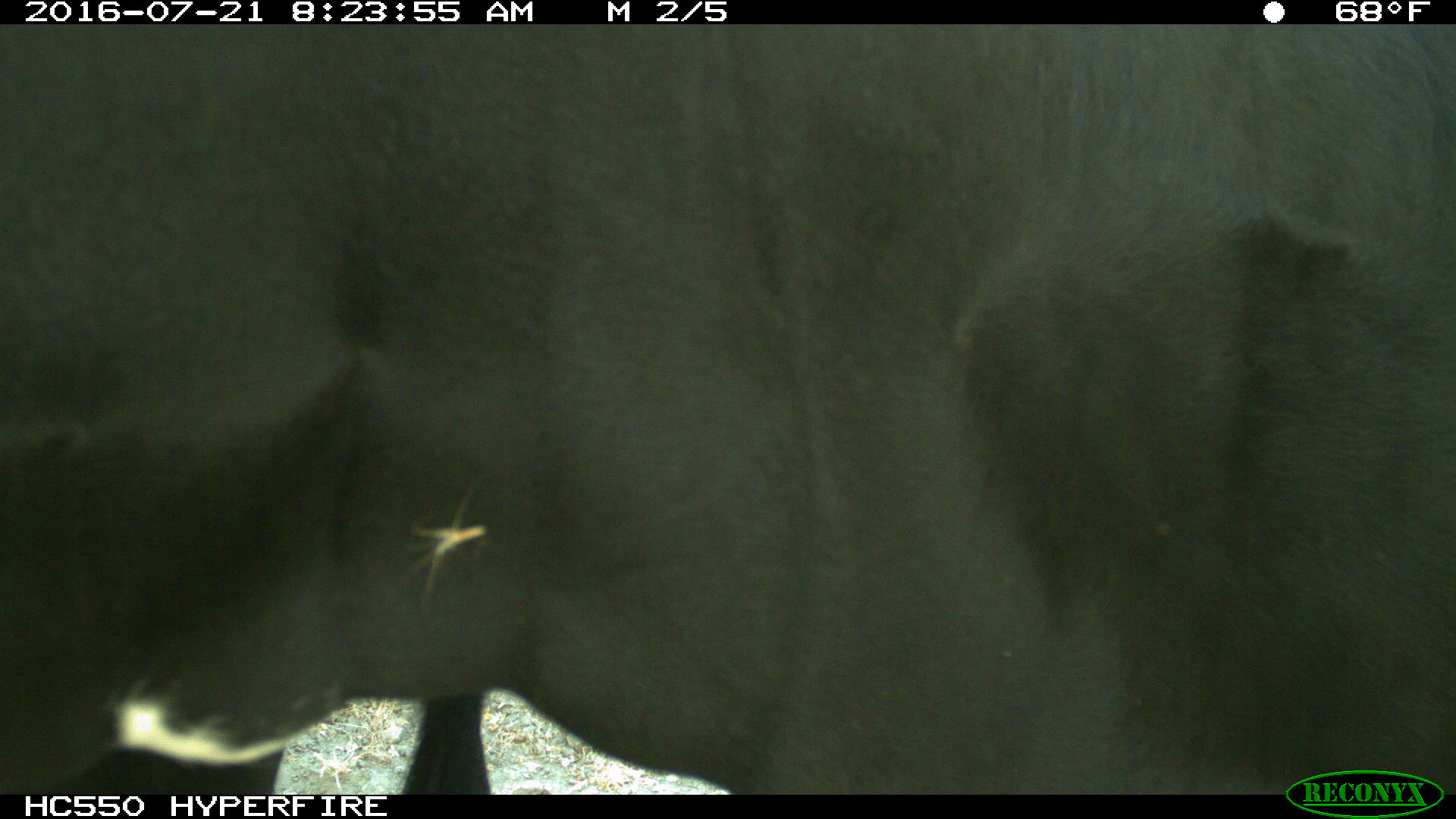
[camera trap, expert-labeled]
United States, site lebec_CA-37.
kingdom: Animalia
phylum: Chordata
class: Mammalia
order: Artiodactyla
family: Bovidae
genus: Bos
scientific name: Bos taurus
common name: domestic cow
Bos taurus (domestic cow).